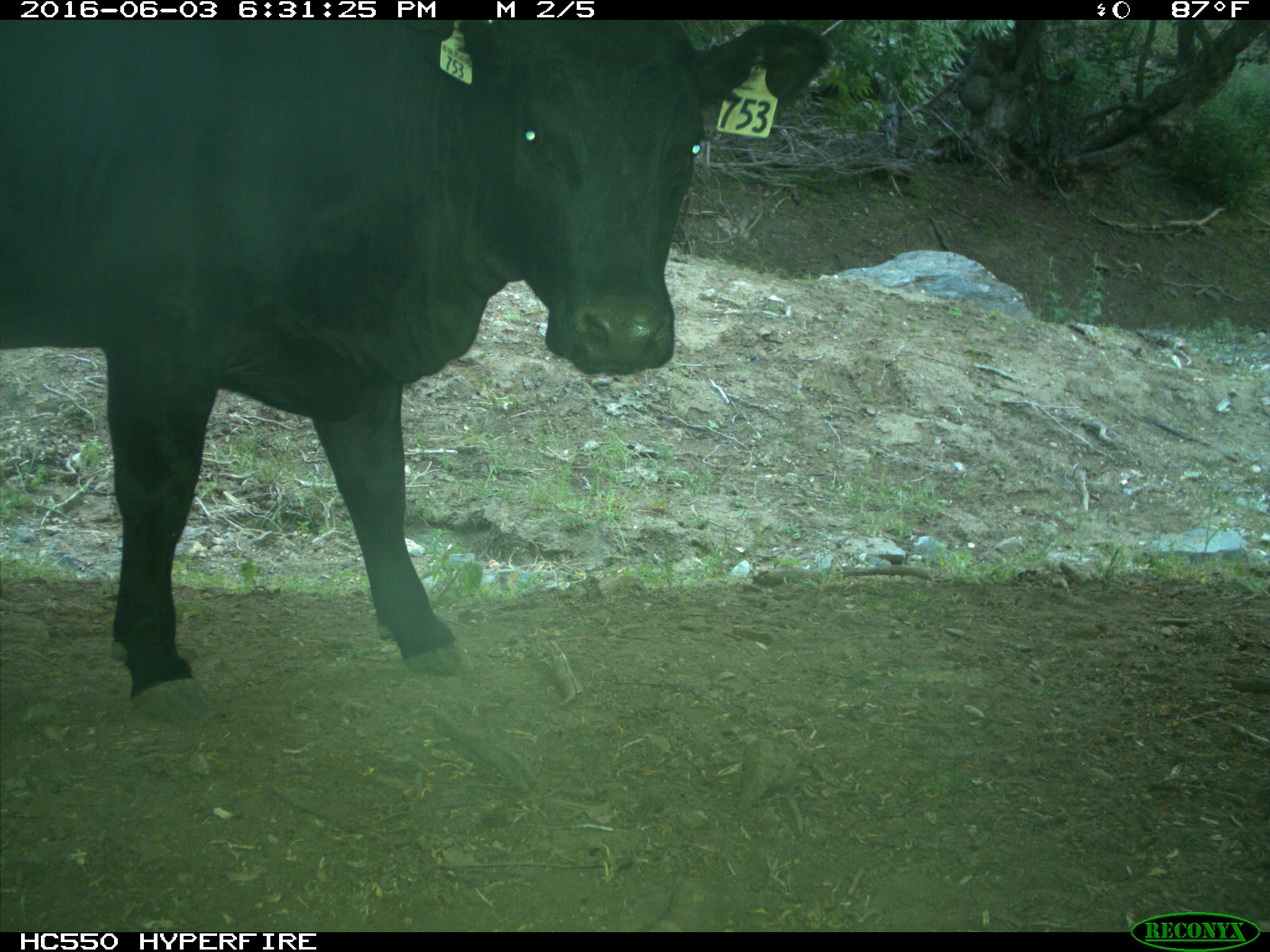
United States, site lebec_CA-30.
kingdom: Animalia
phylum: Chordata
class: Mammalia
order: Artiodactyla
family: Bovidae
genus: Bos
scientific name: Bos taurus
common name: domestic cow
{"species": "Bos taurus (domestic cow)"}